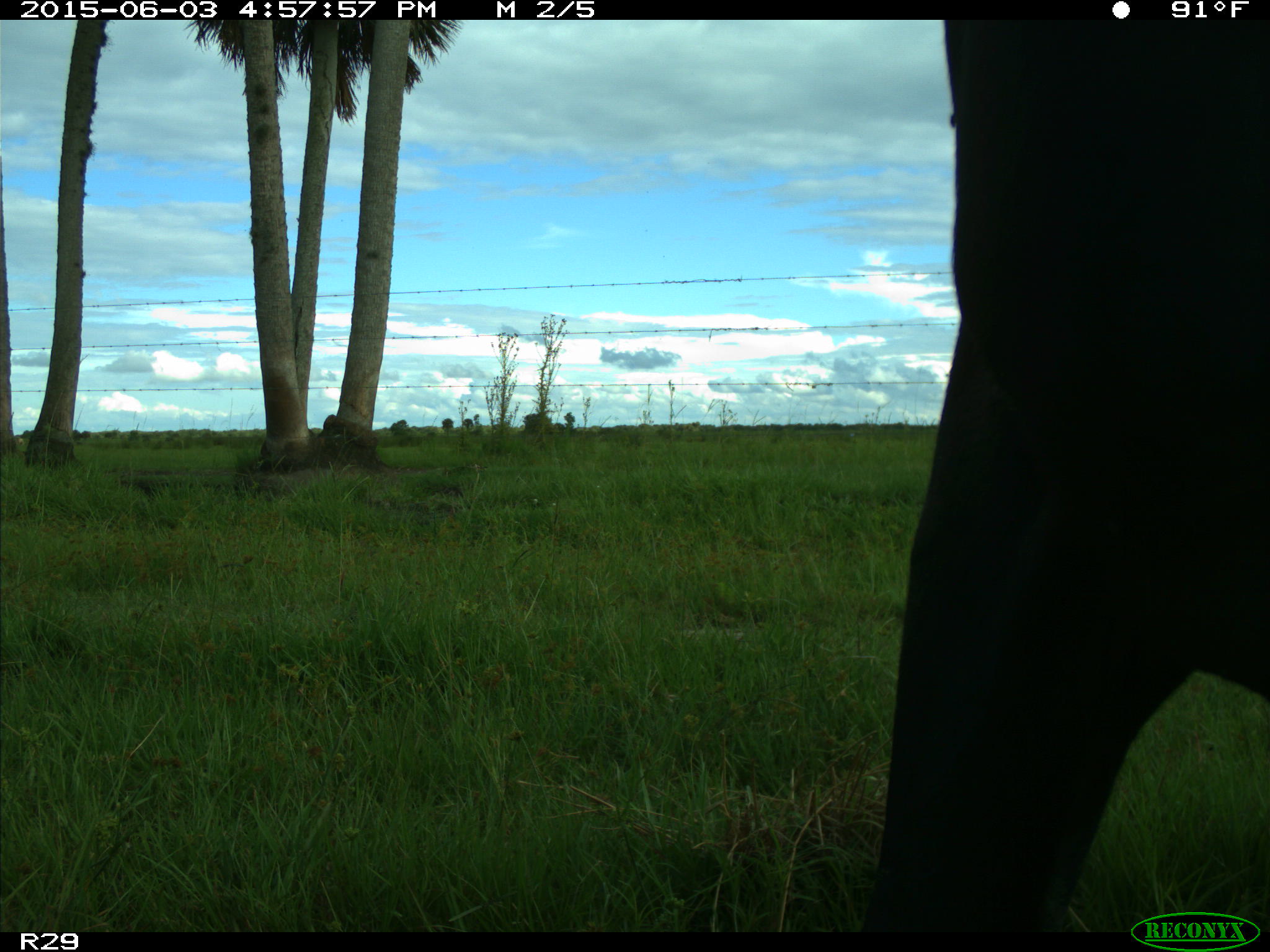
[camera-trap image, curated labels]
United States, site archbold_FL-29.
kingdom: Animalia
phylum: Chordata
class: Mammalia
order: Artiodactyla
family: Bovidae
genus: Bos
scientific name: Bos taurus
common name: domestic cow